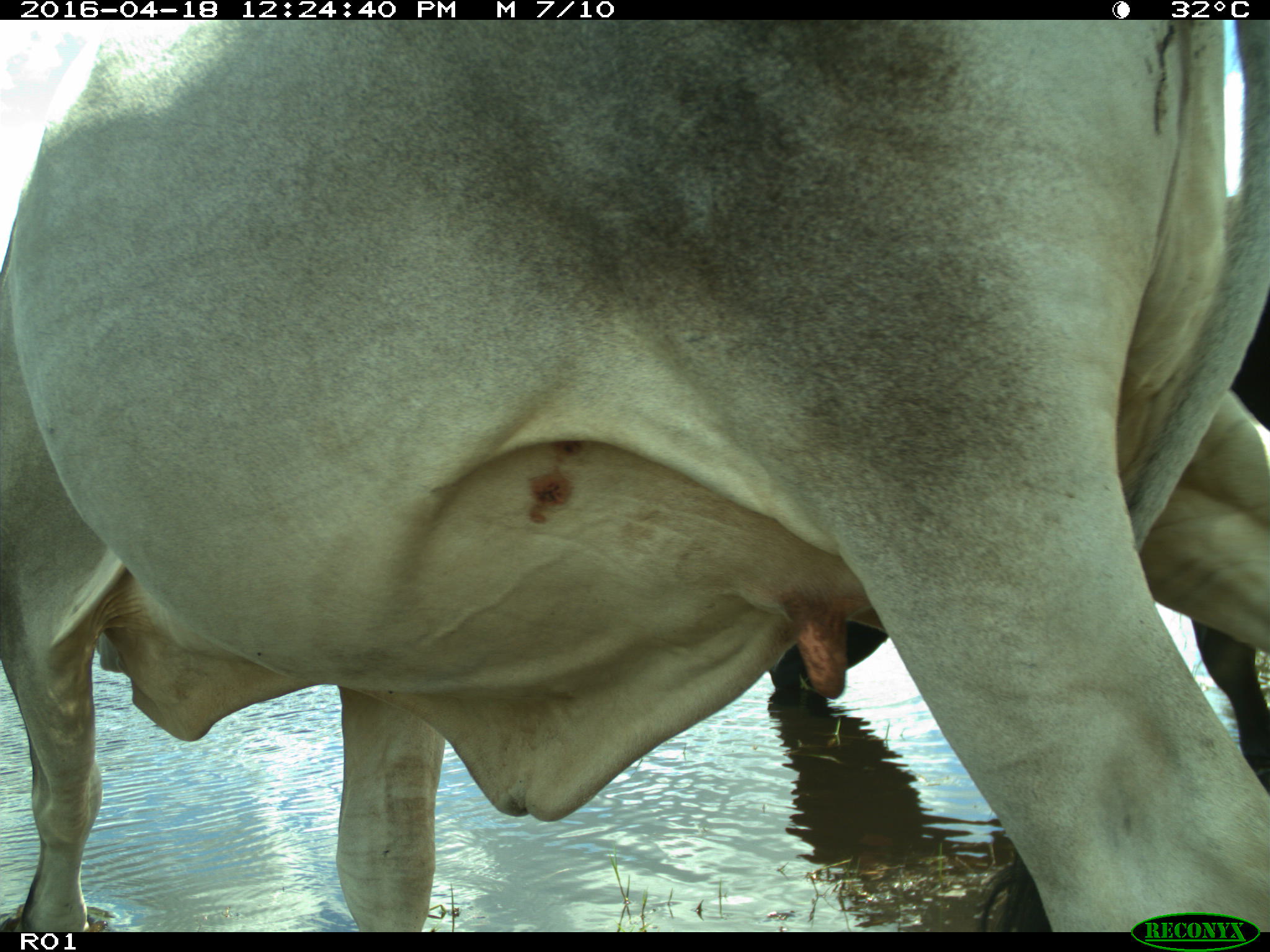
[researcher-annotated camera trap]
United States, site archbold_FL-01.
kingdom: Animalia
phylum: Chordata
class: Mammalia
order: Artiodactyla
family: Bovidae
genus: Bos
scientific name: Bos taurus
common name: domestic cow